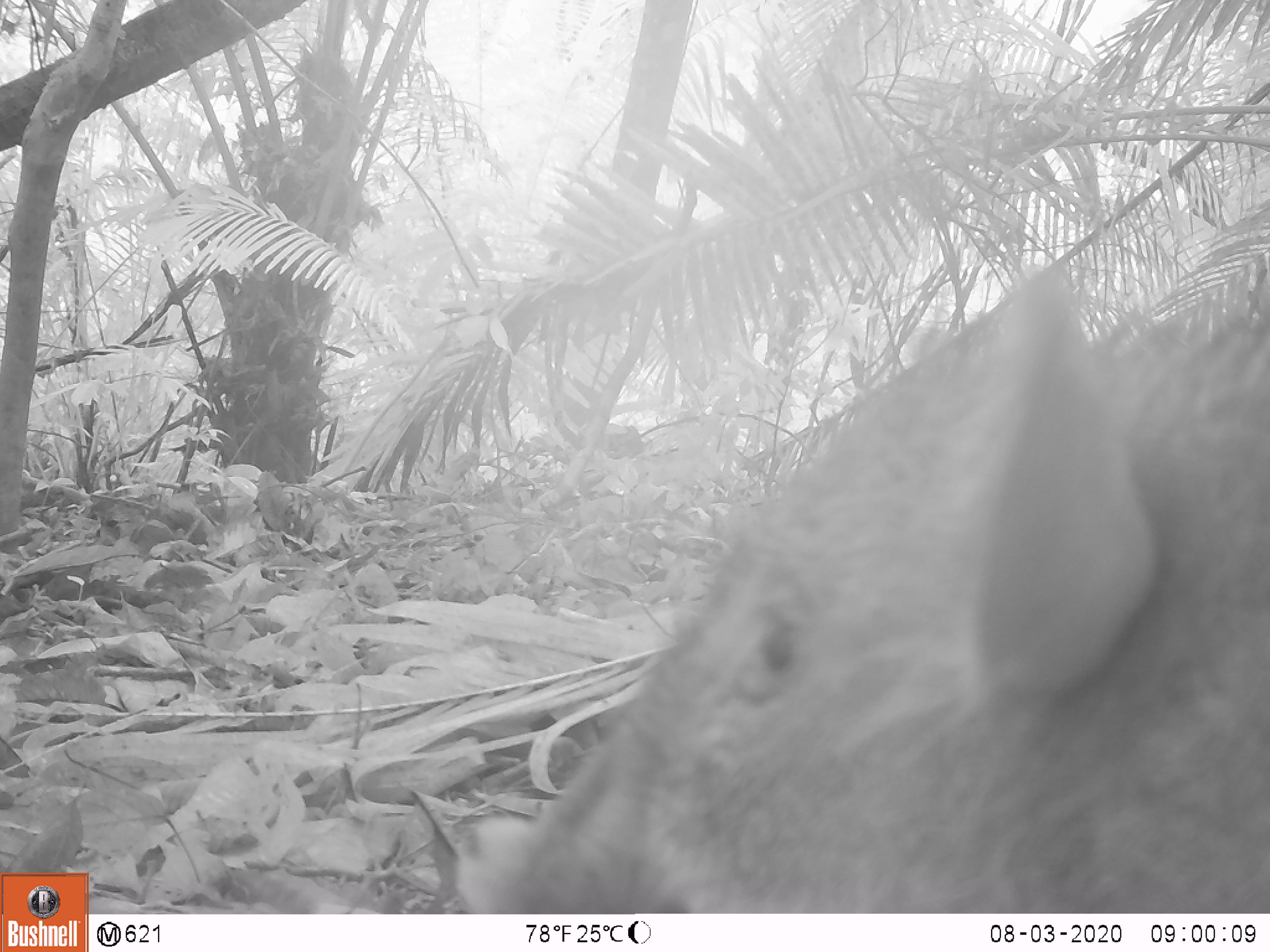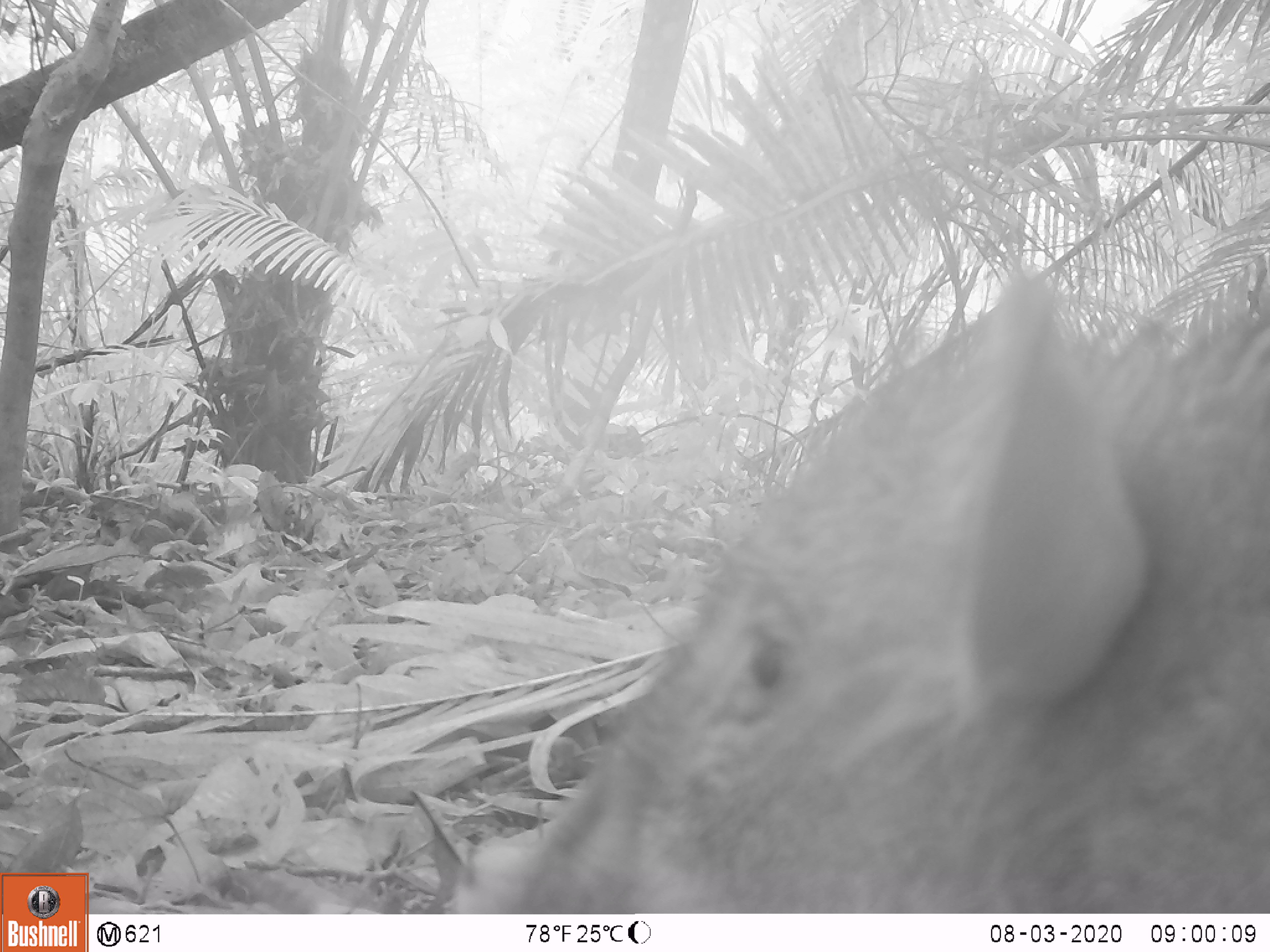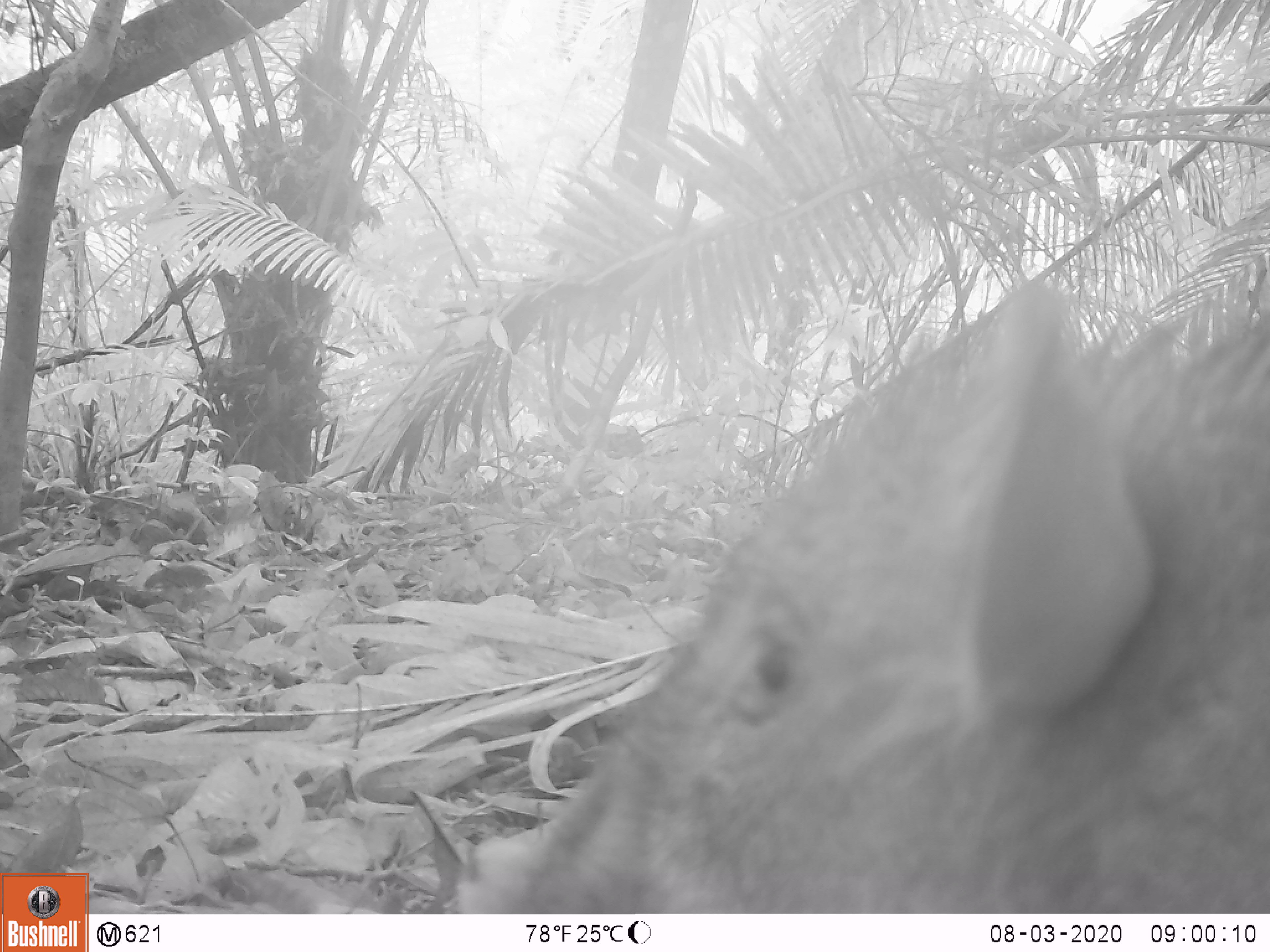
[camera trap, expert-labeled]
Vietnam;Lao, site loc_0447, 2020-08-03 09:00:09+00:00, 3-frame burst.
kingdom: Animalia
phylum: Chordata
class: Mammalia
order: Artiodactyla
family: Suidae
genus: Sus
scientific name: Sus scrofa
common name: eurasian wild pig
Eurasian wild pig (Sus scrofa). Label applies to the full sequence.